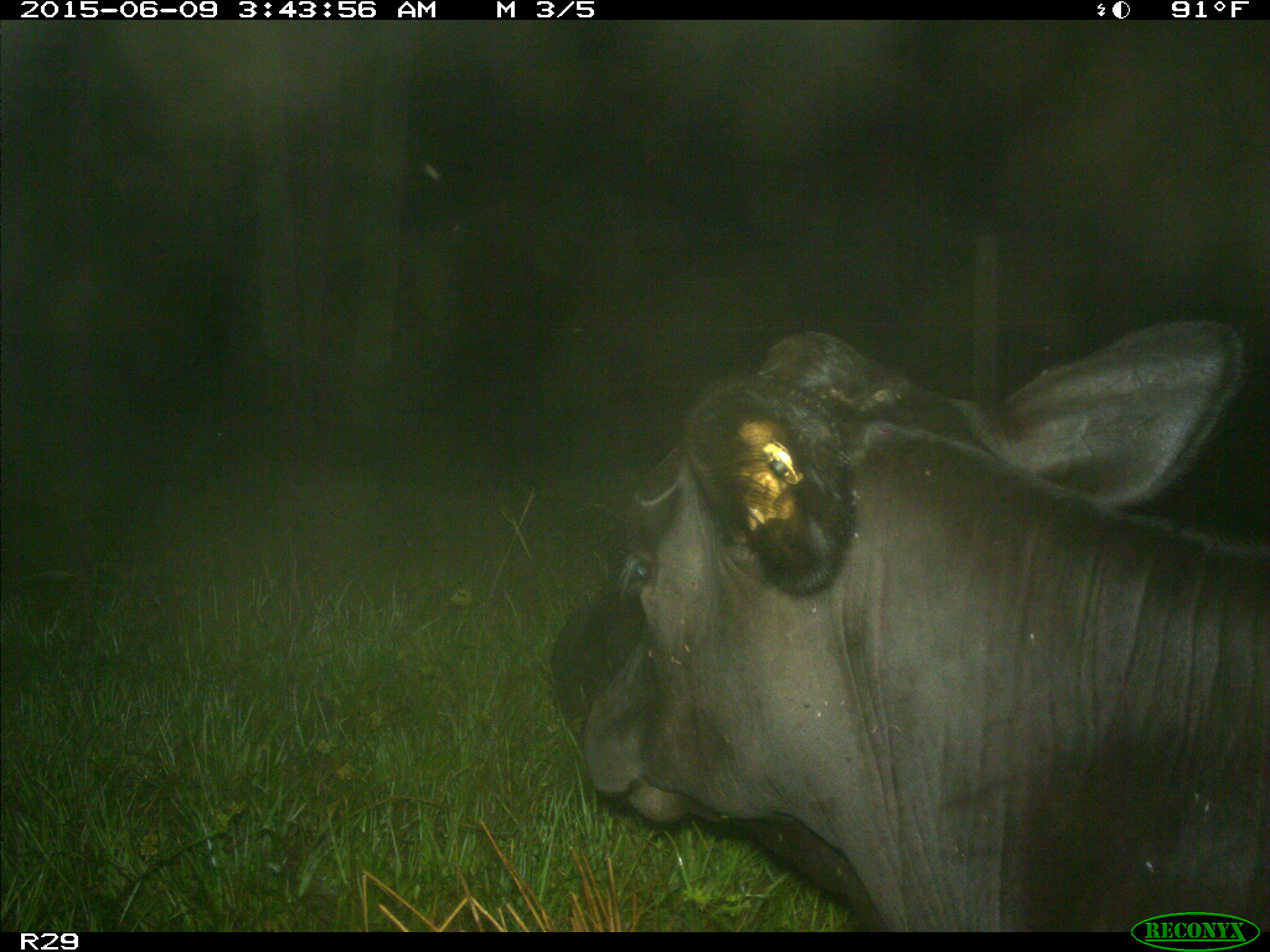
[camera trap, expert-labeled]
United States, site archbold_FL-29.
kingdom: Animalia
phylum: Chordata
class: Mammalia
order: Artiodactyla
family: Bovidae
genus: Bos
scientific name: Bos taurus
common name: domestic cow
Bos taurus (domestic cow).